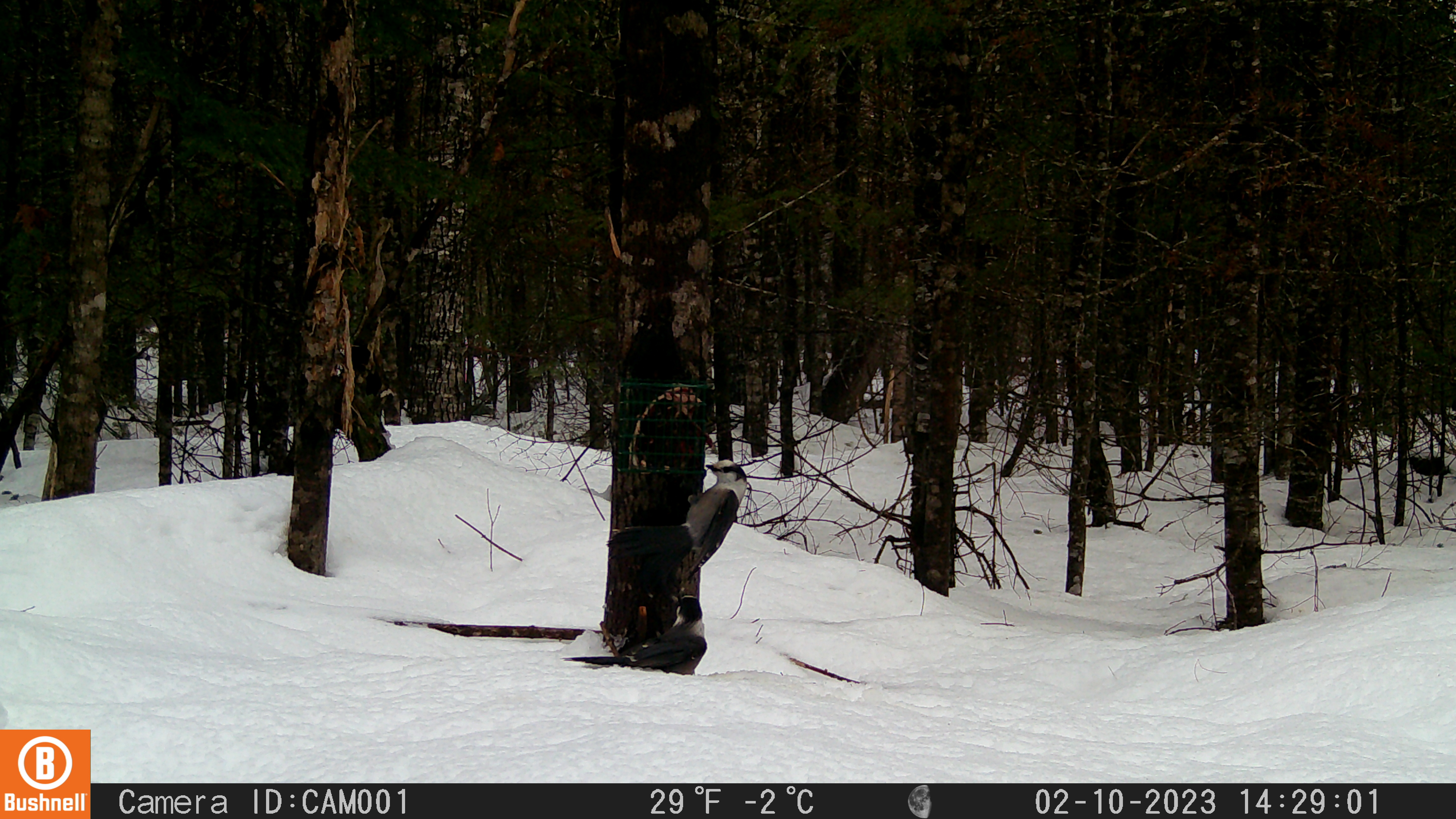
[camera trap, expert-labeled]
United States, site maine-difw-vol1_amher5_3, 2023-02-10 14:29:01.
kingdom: Animalia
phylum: Chordata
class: Aves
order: Passeriformes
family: Corvidae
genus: Perisoreus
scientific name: Perisoreus canadensis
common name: canada jay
Canada jay (Perisoreus canadensis).